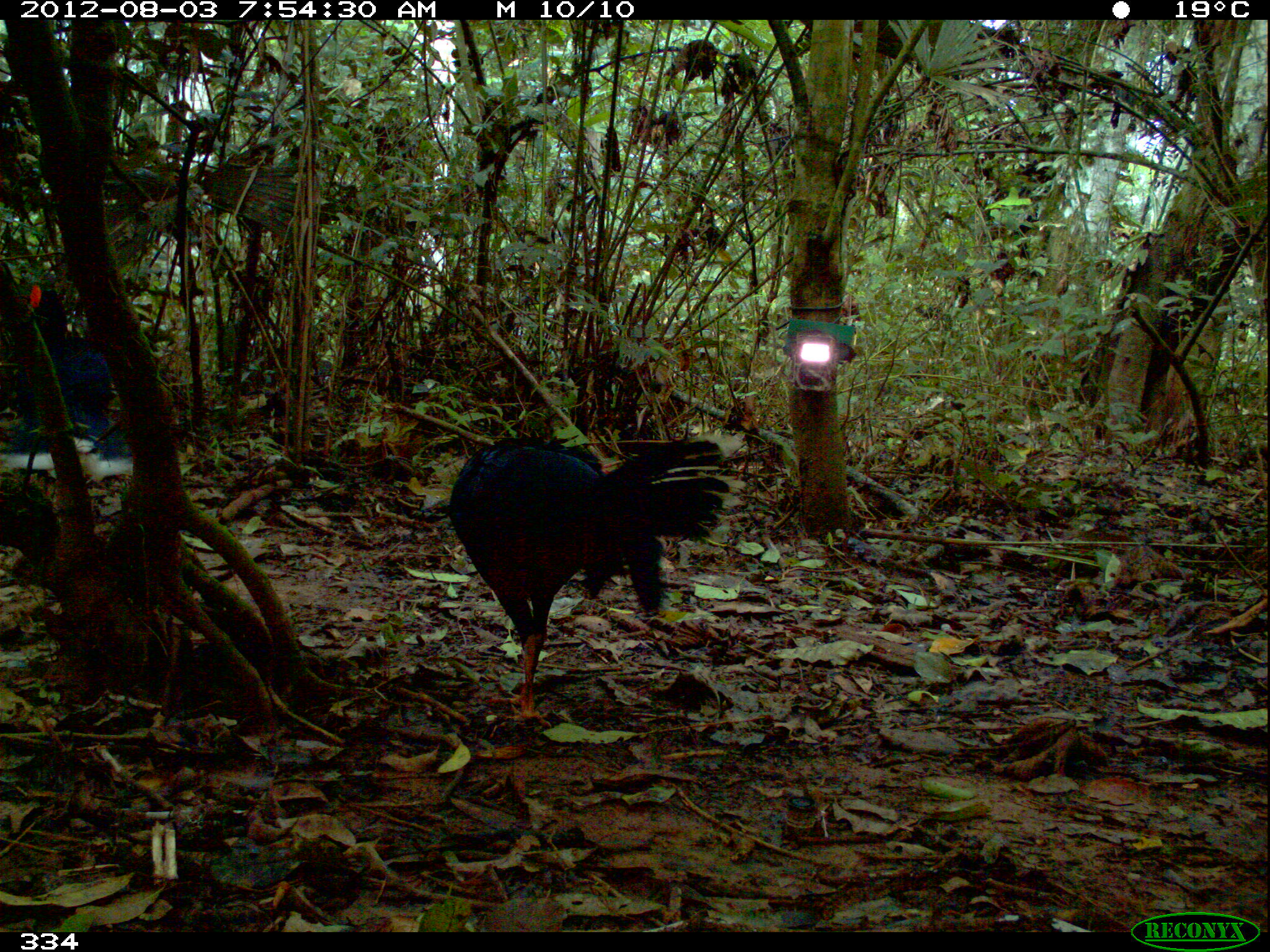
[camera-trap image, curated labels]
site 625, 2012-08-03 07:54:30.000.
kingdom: Animalia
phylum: Chordata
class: Aves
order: Galliformes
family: Cracidae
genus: Mitu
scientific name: Mitu tuberosum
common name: razor-billed curassow